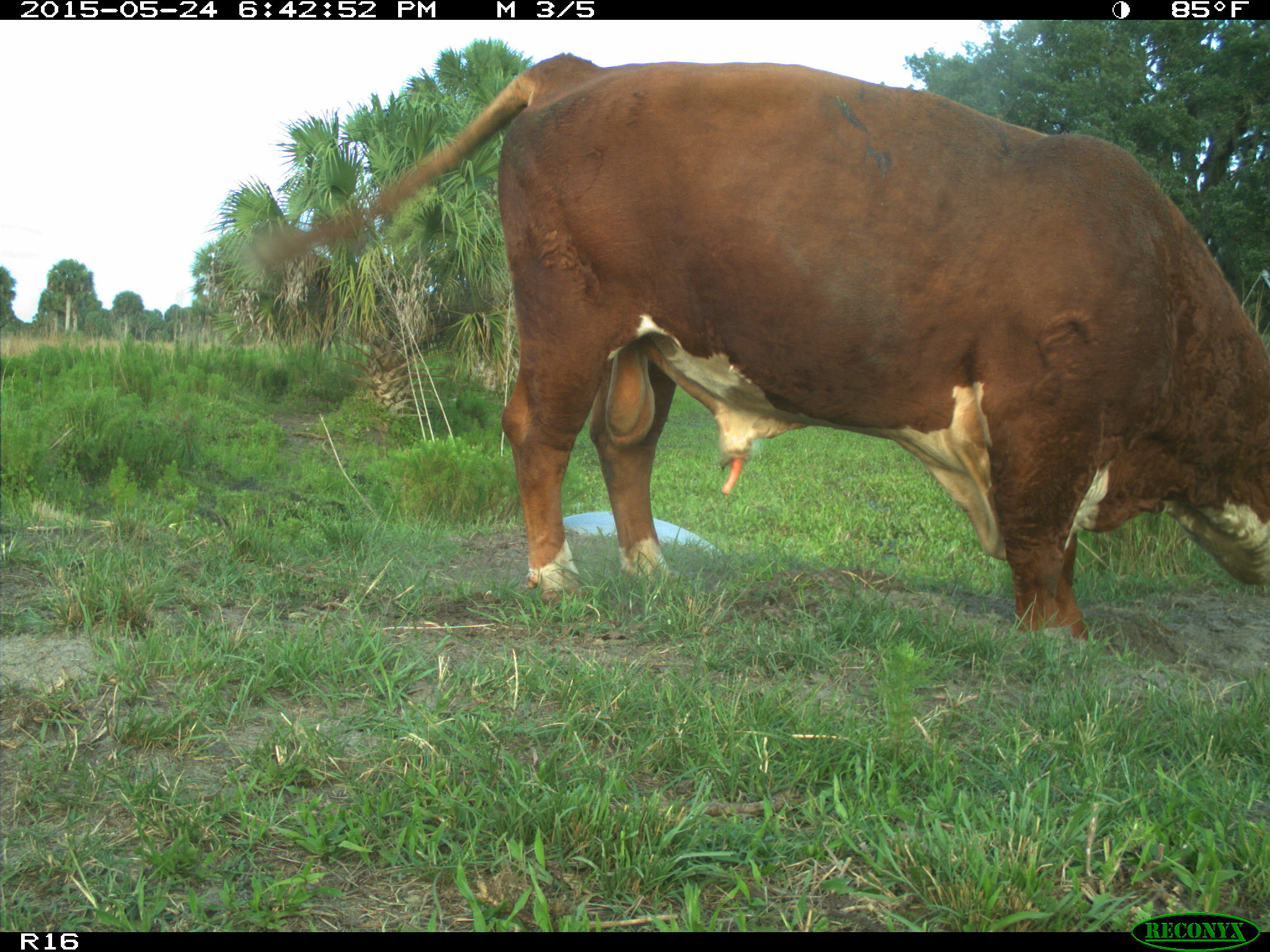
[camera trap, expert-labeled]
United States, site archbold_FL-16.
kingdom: Animalia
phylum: Chordata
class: Mammalia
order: Artiodactyla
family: Bovidae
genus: Bos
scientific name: Bos taurus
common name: domestic cow